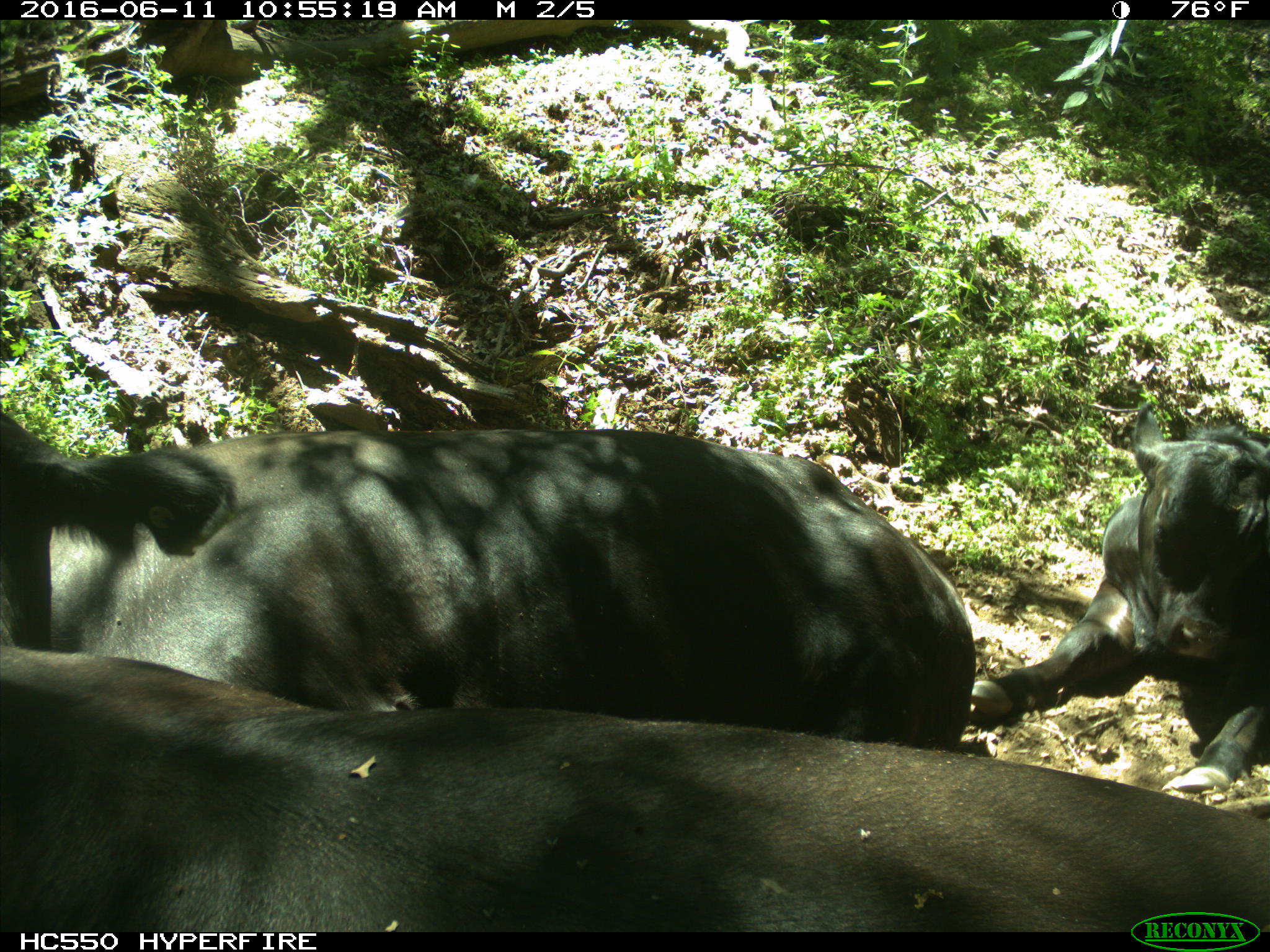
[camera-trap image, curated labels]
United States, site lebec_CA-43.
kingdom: Animalia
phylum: Chordata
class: Mammalia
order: Artiodactyla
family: Bovidae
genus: Bos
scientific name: Bos taurus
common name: domestic cow